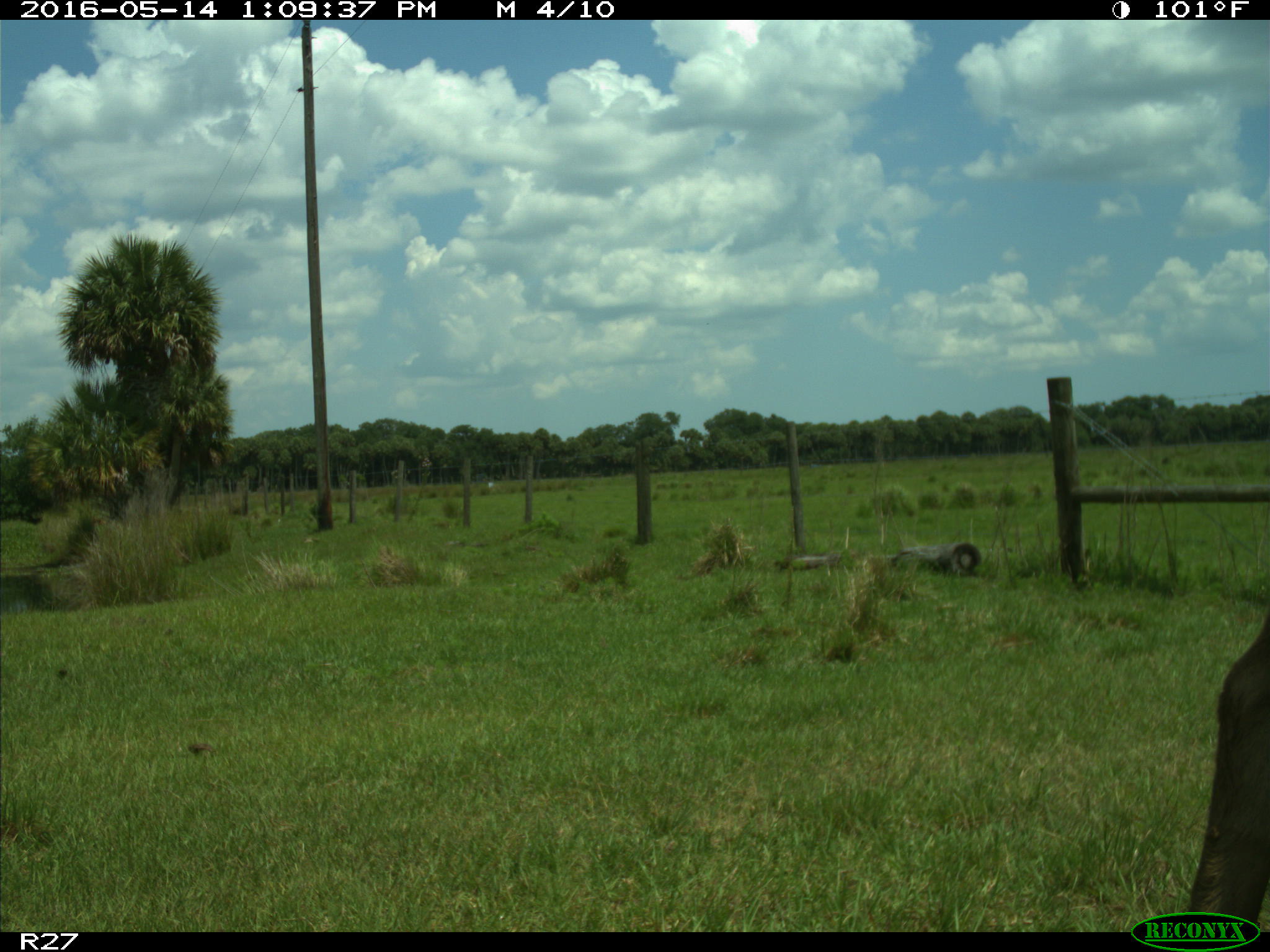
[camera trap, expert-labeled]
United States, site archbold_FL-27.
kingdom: Animalia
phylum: Chordata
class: Mammalia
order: Artiodactyla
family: Bovidae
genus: Bos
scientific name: Bos taurus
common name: domestic cow